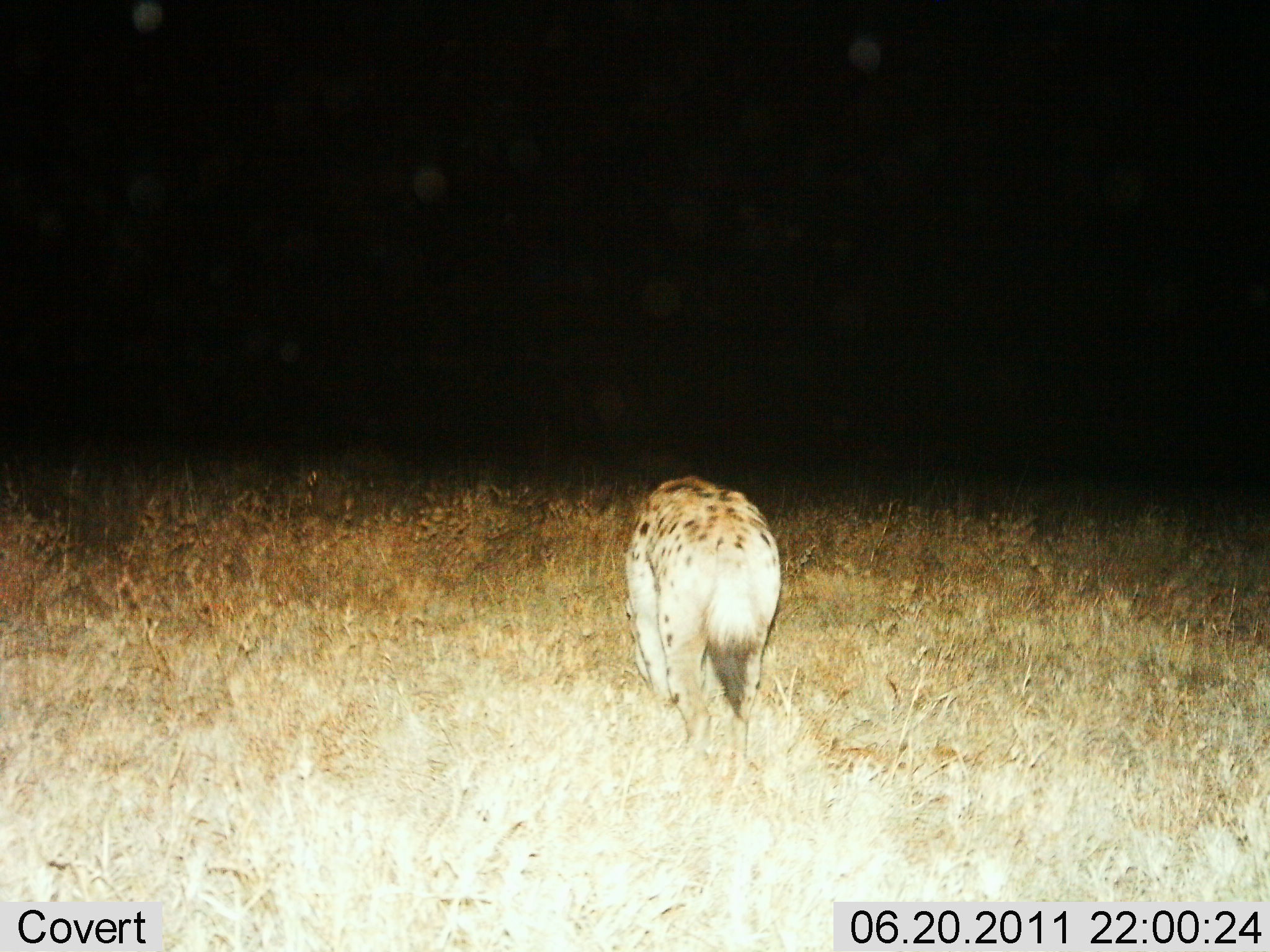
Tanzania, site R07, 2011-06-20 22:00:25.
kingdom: Animalia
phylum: Chordata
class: Mammalia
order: Carnivora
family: Hyaenidae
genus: Crocuta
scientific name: Crocuta crocuta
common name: spotted hyena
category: hyenaspotted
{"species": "hyenaspotted (spotted hyena) (Crocuta crocuta)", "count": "1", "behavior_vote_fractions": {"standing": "62%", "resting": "0%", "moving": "38%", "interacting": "0%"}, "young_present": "0%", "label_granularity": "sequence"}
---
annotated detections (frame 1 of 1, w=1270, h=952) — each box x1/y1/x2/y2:
animal: 625/475/781/776